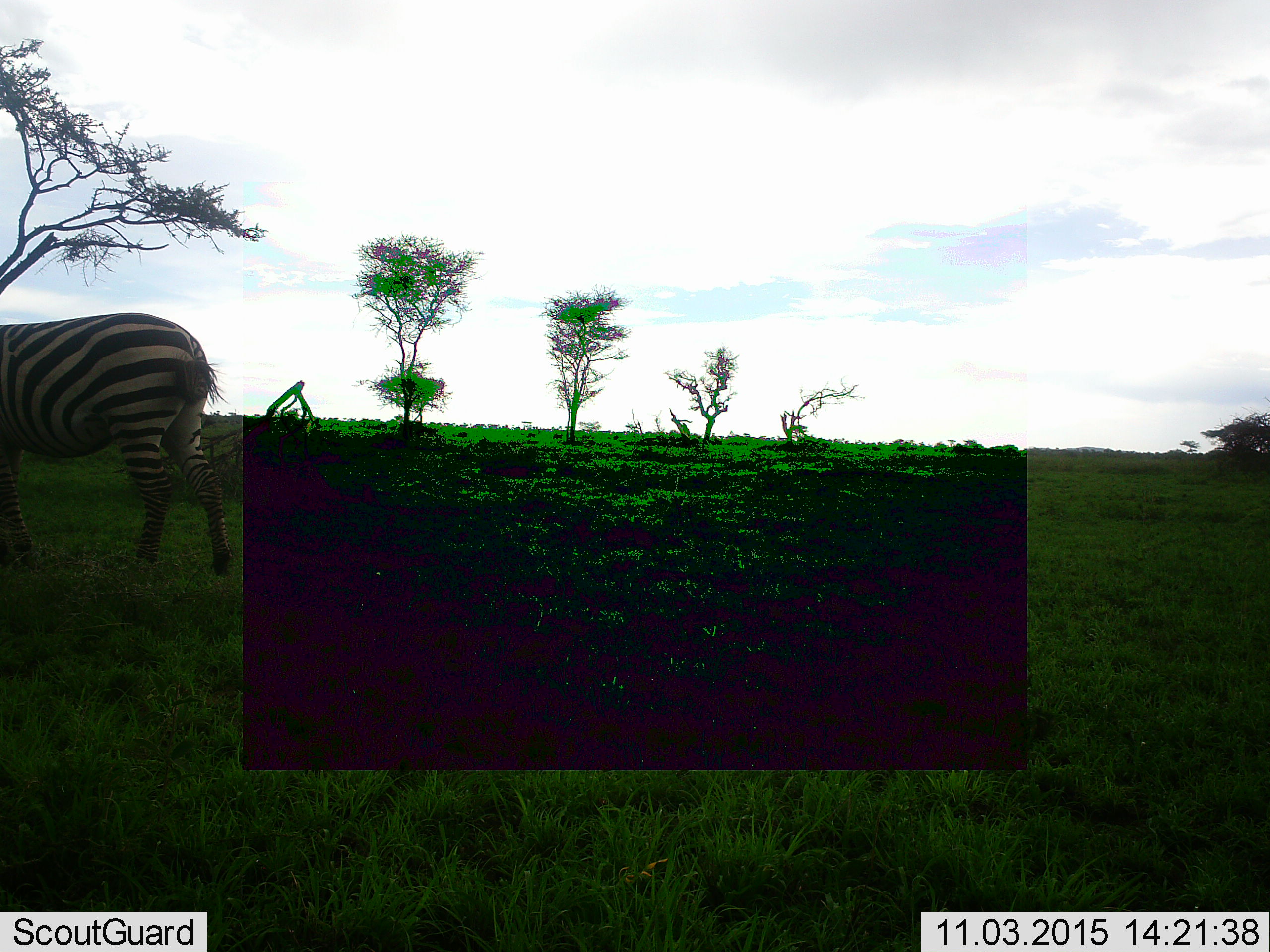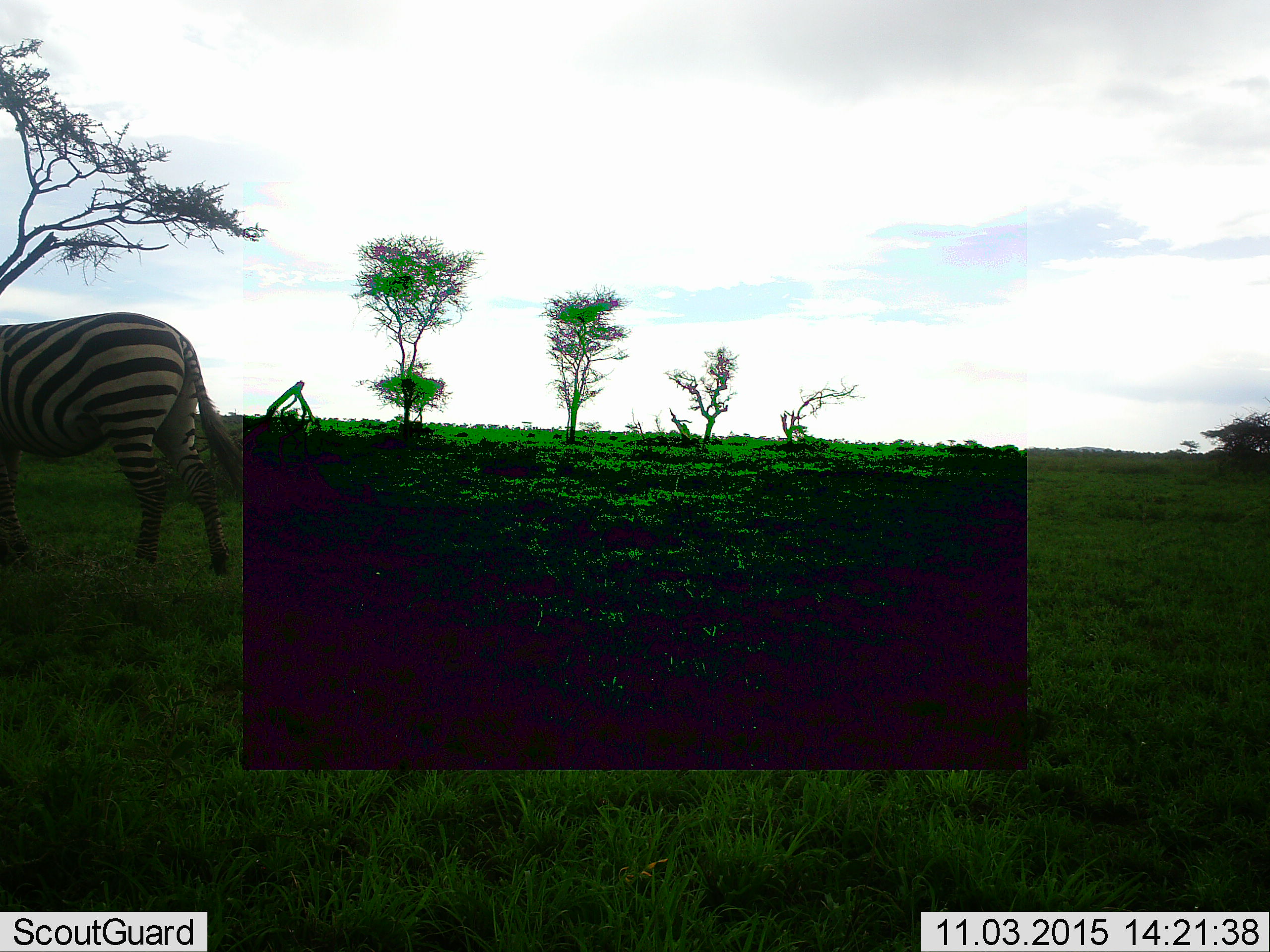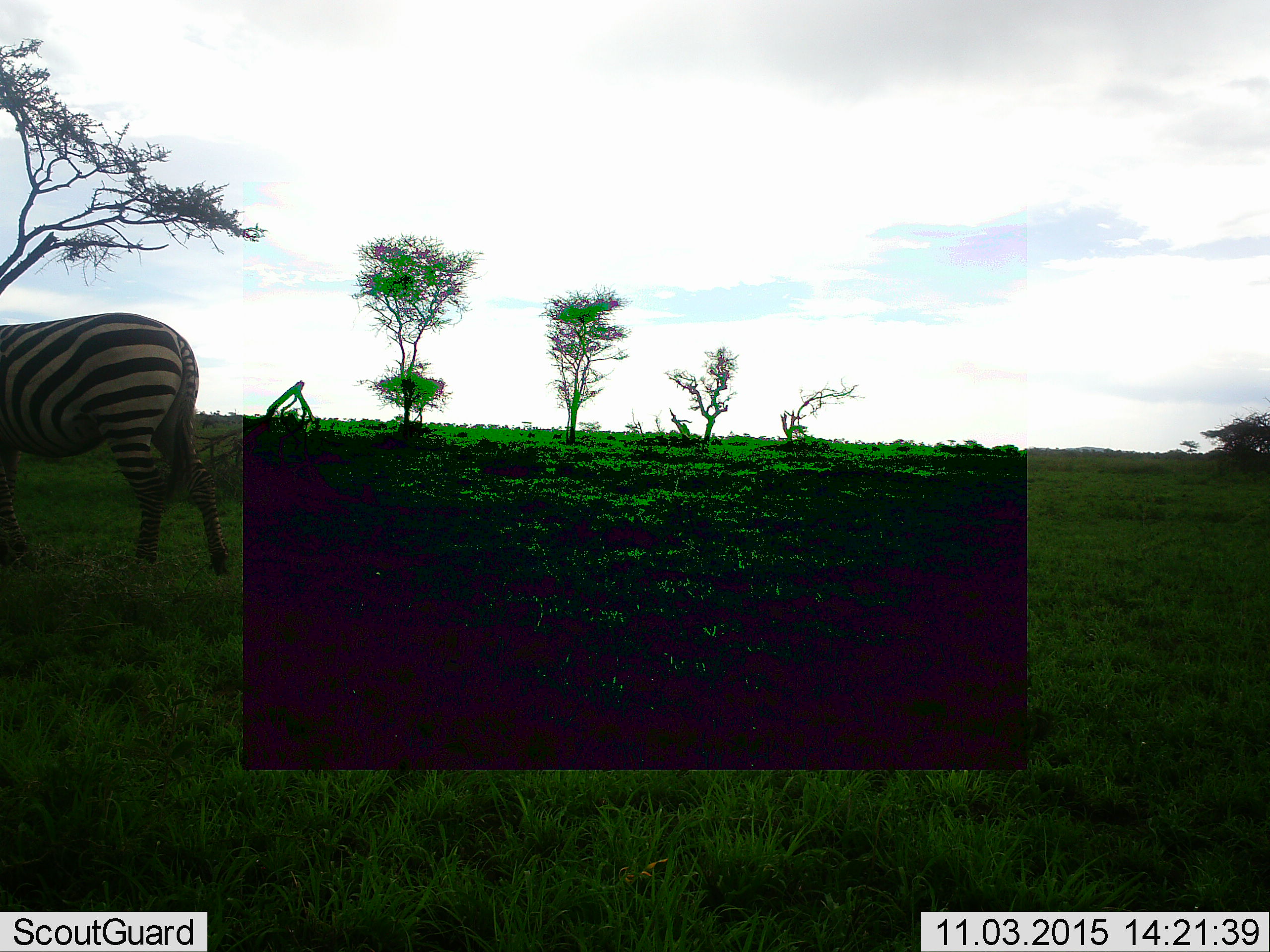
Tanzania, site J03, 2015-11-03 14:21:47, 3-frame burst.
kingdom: Animalia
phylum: Chordata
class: Mammalia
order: Perissodactyla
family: Equidae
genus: Equus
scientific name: Equus quagga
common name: plains zebra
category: zebra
Zebra (plains zebra) (Equus quagga), count 1. Behavior (volunteer vote fractions): standing 89%, resting 0%, moving 0%, interacting 0%. Young present (vote fraction): 0%. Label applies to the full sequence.